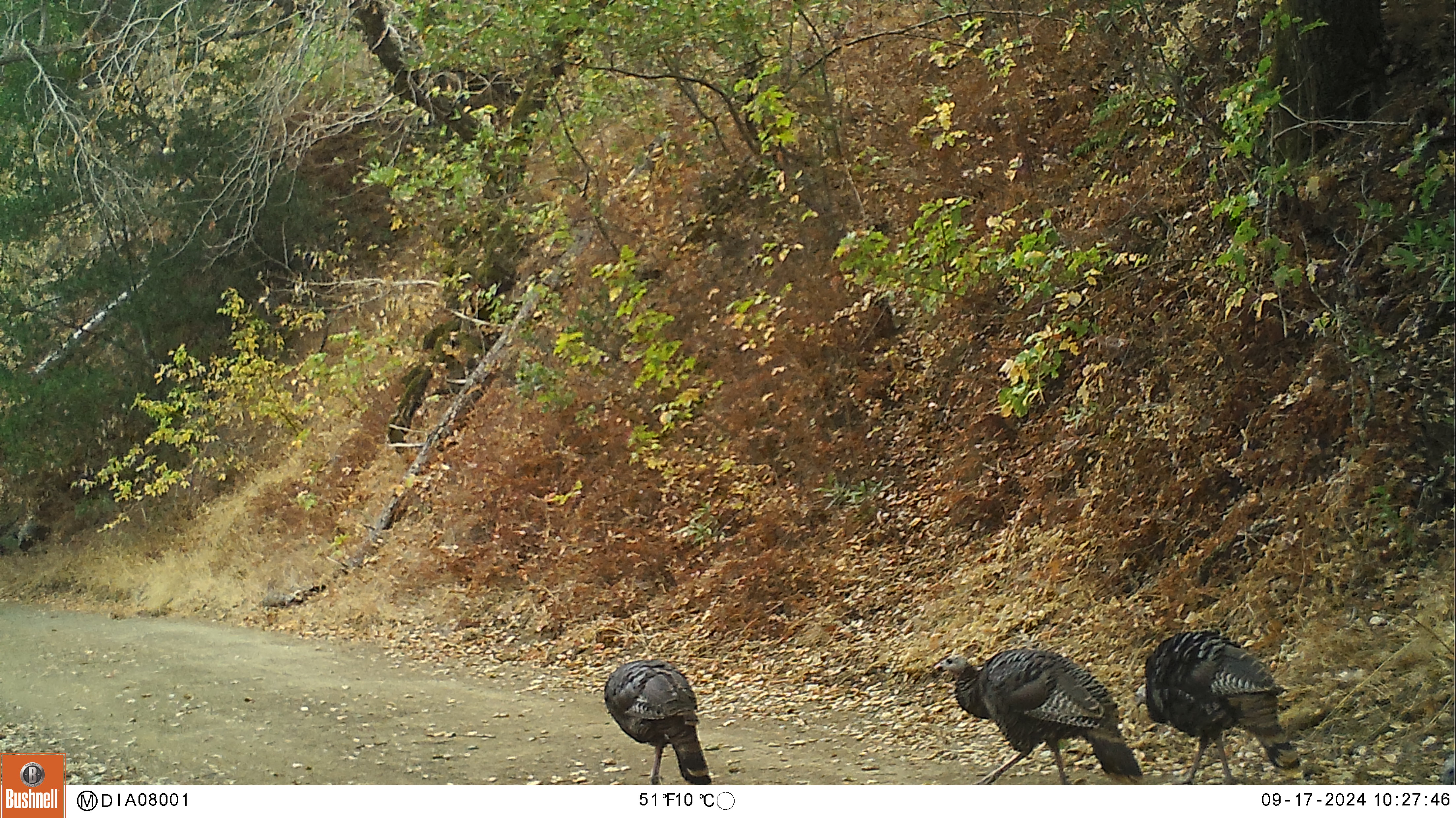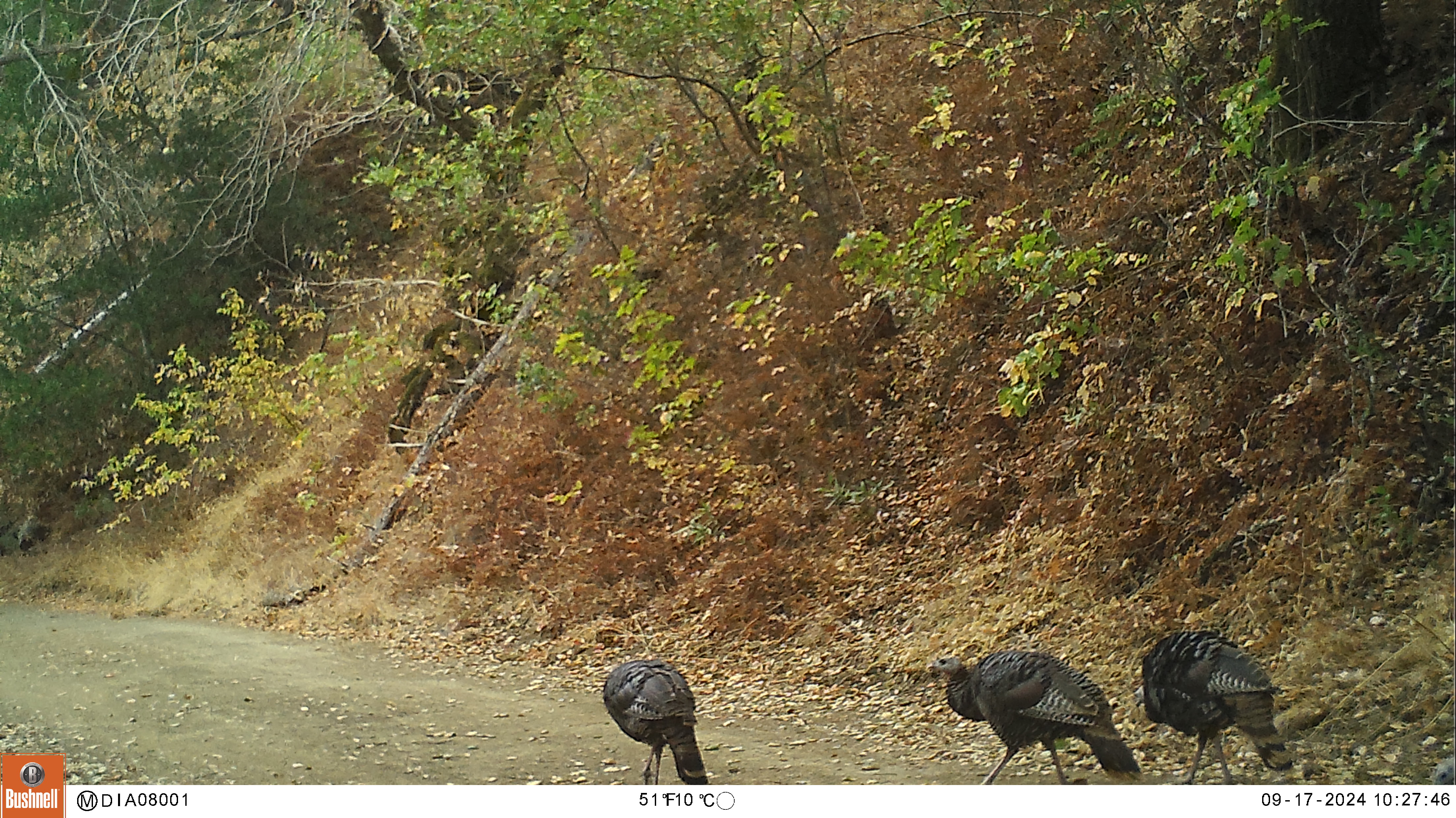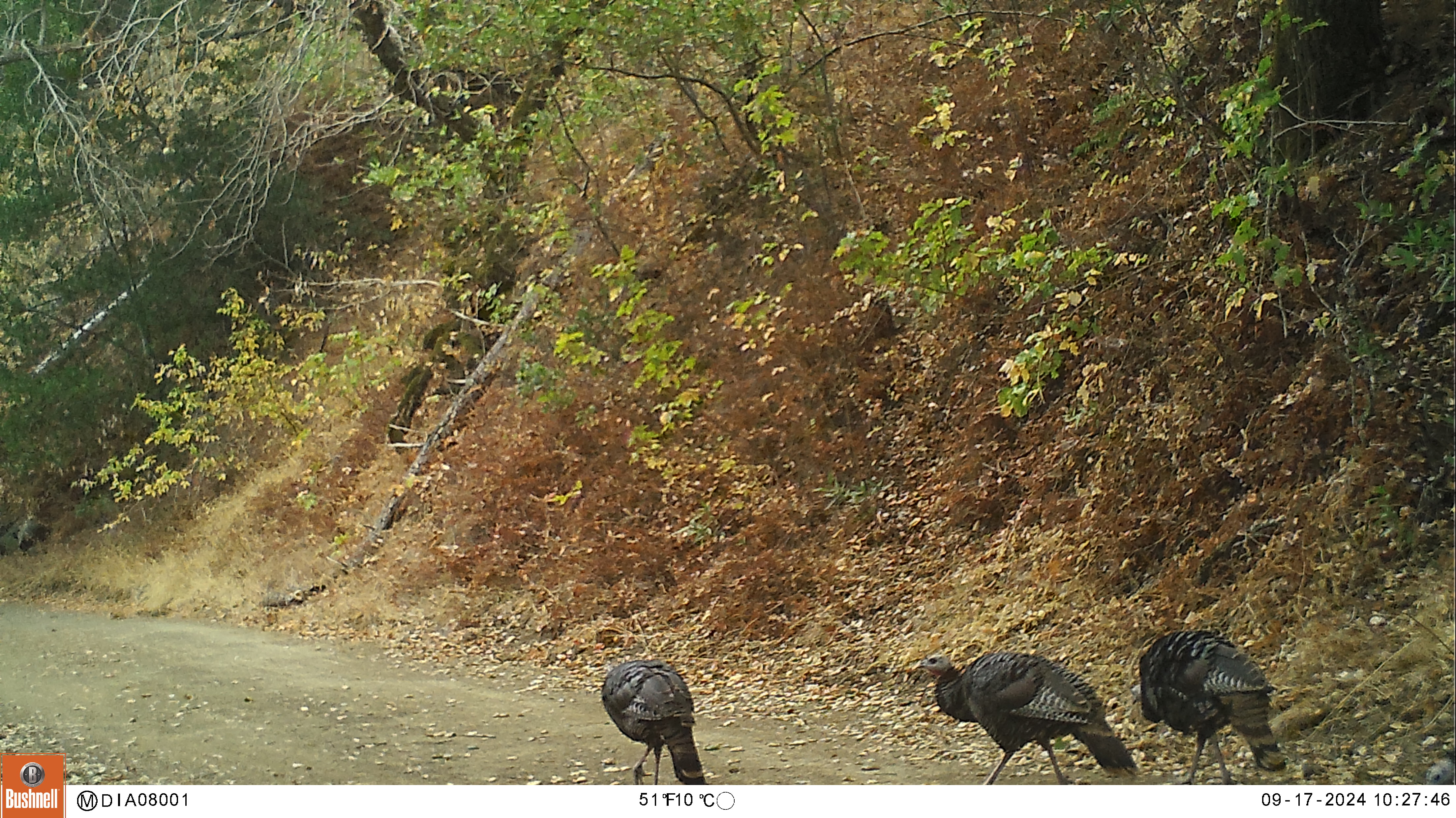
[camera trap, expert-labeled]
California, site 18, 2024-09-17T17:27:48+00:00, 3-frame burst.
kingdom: Animalia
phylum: Chordata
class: Aves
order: Galliformes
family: Phasianidae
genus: Meleagris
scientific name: Meleagris gallopavo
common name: turkey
Turkey (Meleagris gallopavo).